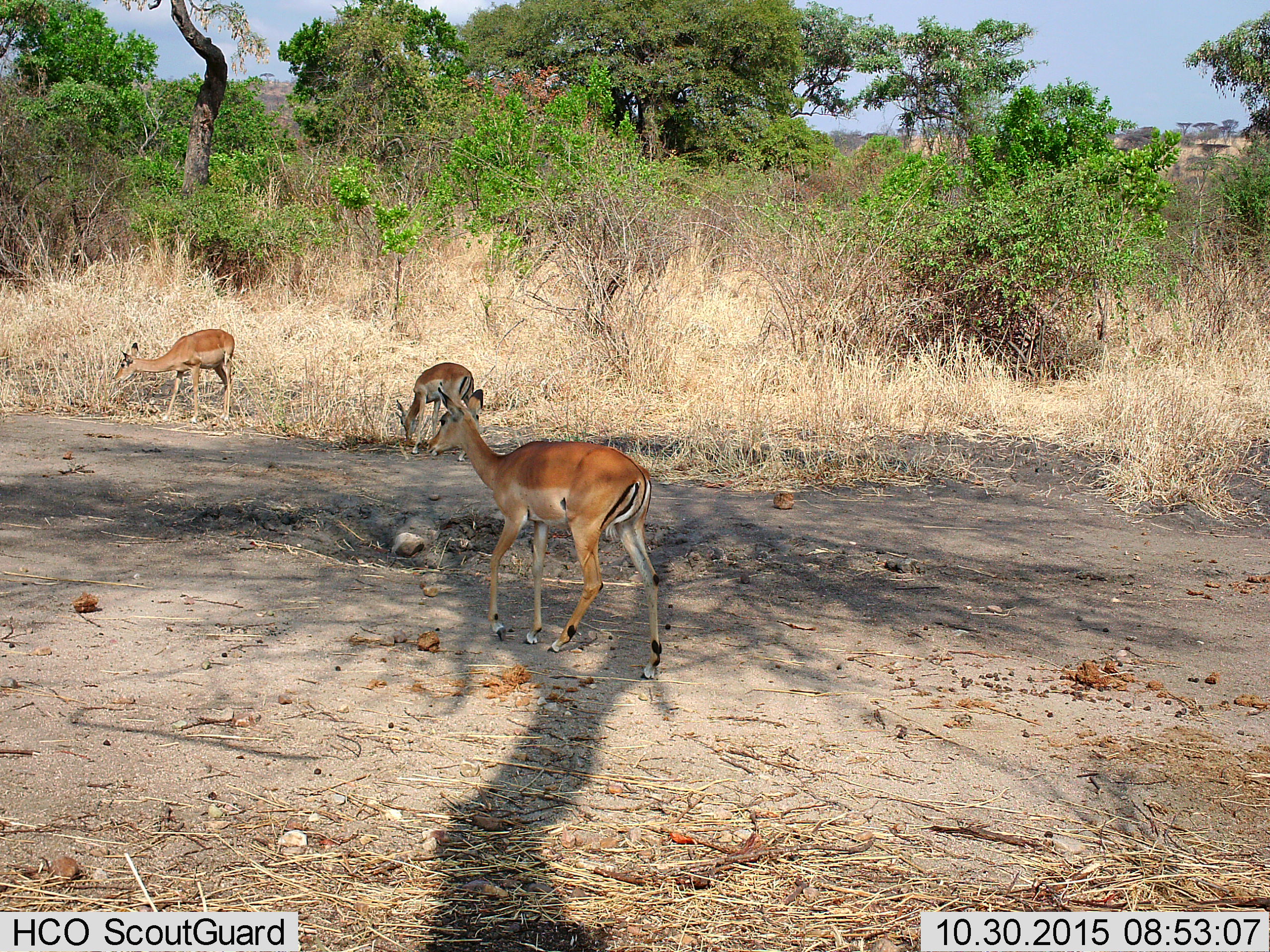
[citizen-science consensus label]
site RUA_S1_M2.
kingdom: Animalia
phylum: Chordata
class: Mammalia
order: Artiodactyla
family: Bovidae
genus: Aepyceros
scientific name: Aepyceros melampus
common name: impala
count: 3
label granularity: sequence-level